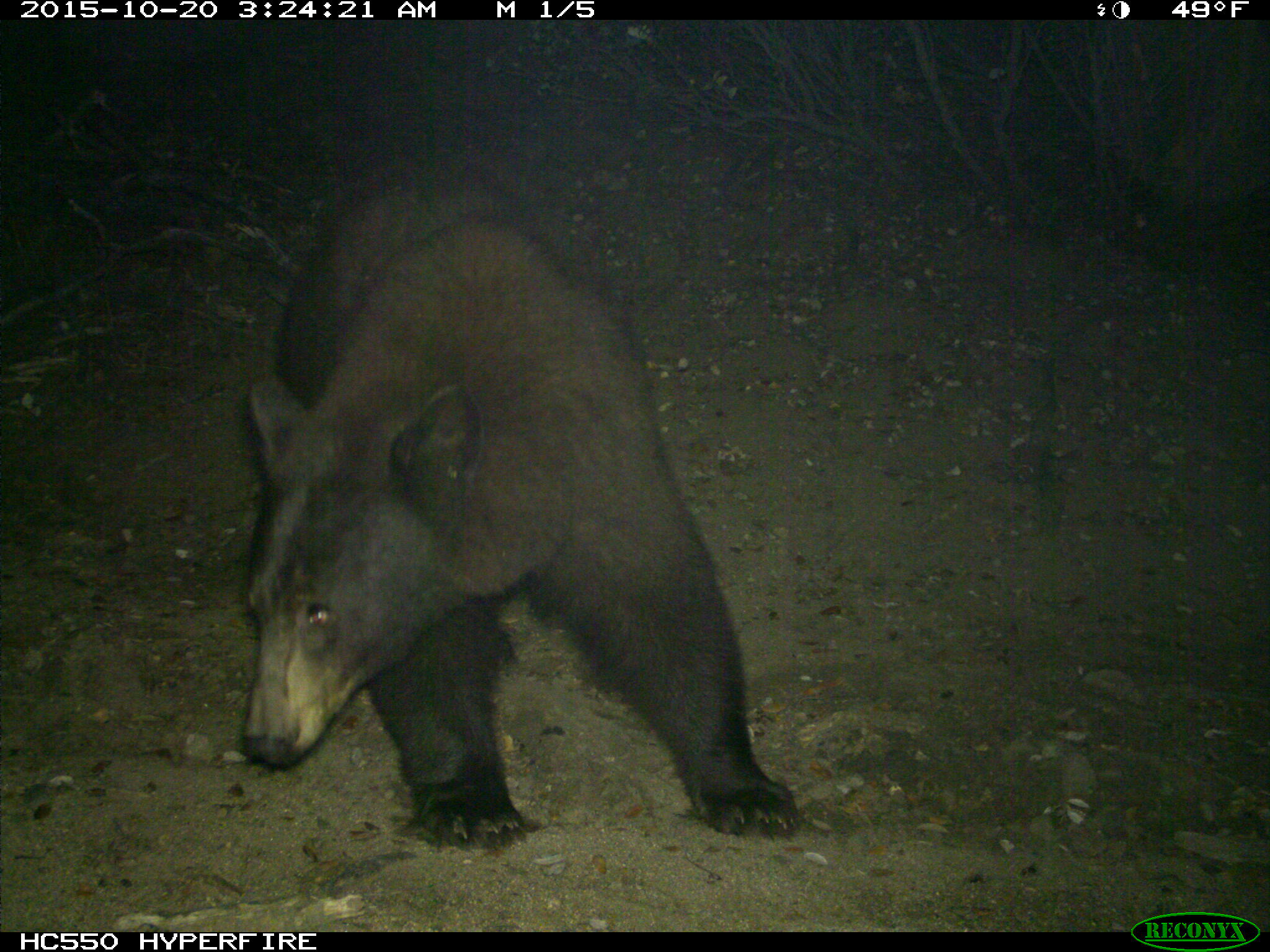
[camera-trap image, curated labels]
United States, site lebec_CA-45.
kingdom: Animalia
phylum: Chordata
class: Mammalia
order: Carnivora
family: Ursidae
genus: Ursus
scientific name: Ursus americanus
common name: american black bear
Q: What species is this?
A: Ursus americanus (american black bear).